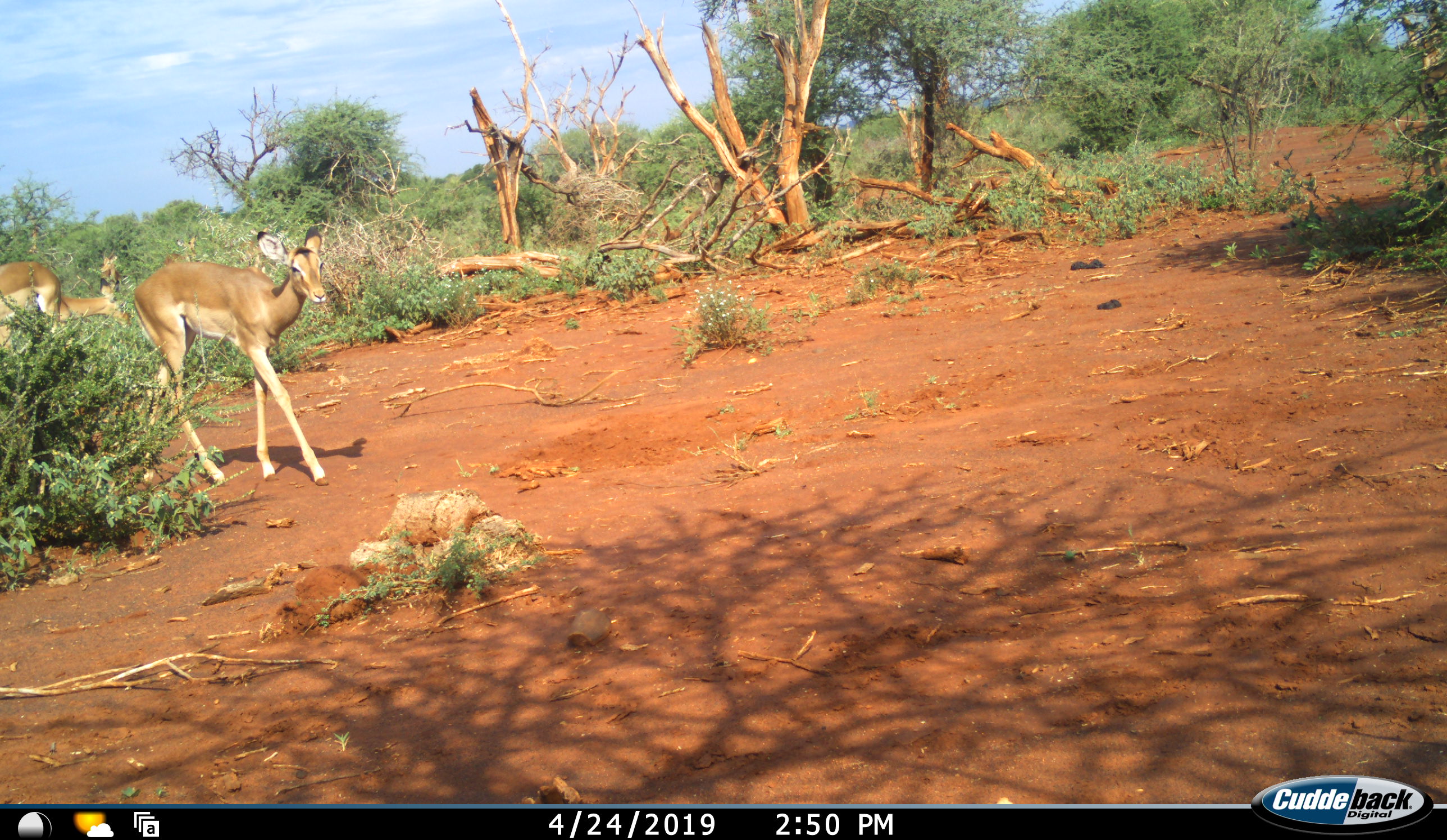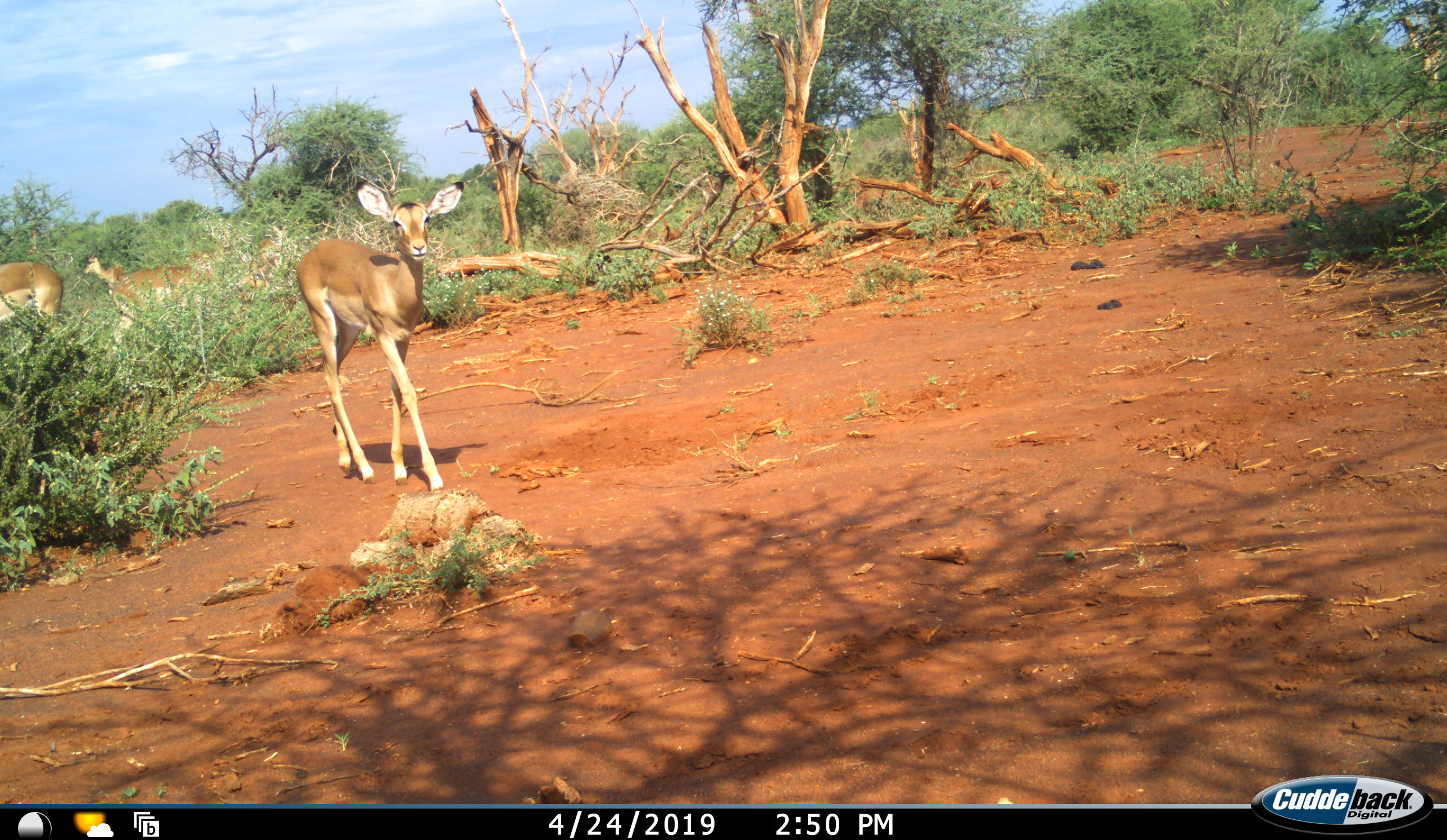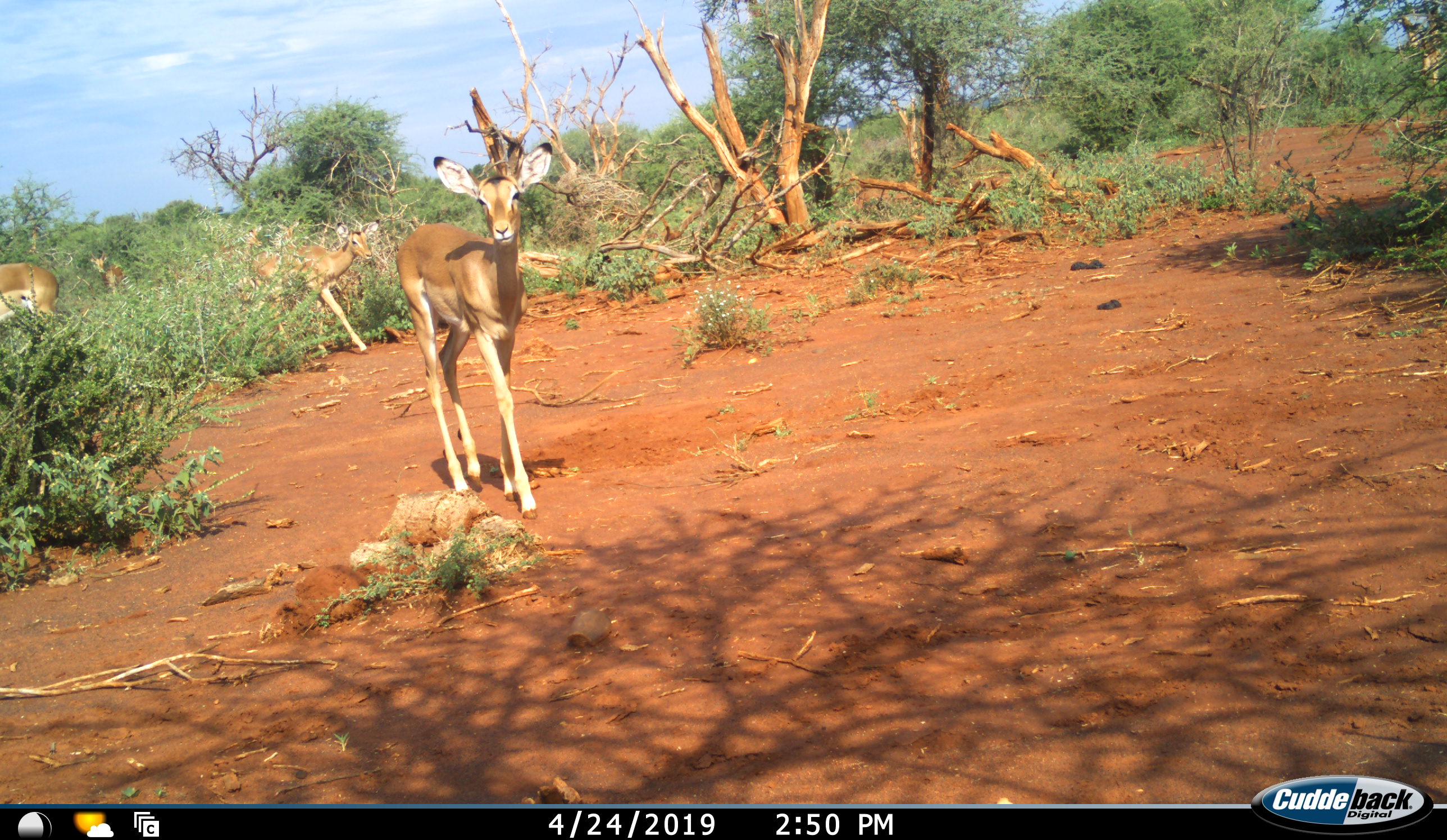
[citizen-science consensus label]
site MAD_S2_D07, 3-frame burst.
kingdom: Animalia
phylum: Chordata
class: Mammalia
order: Artiodactyla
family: Bovidae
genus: Aepyceros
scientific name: Aepyceros melampus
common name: impala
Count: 4.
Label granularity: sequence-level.